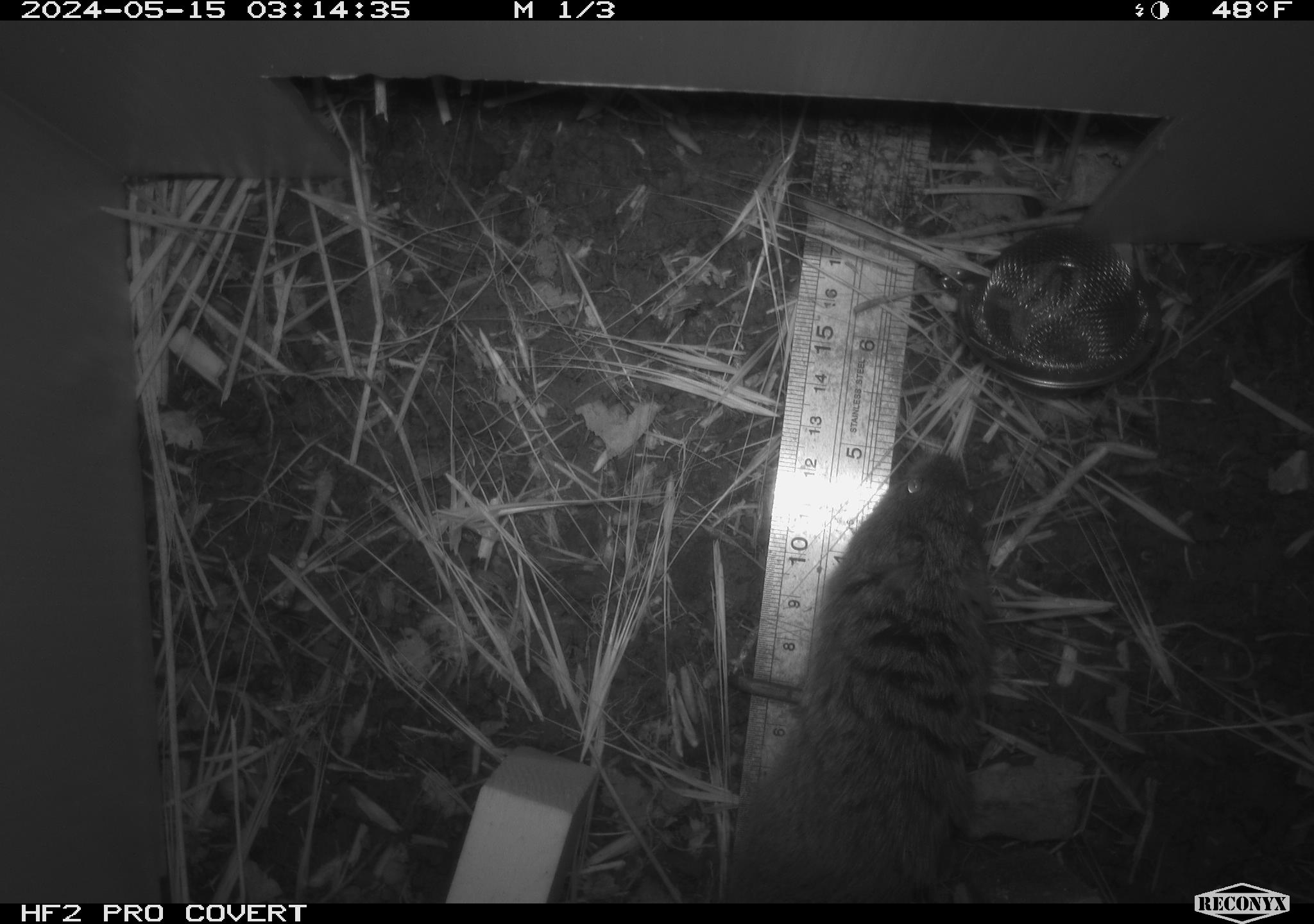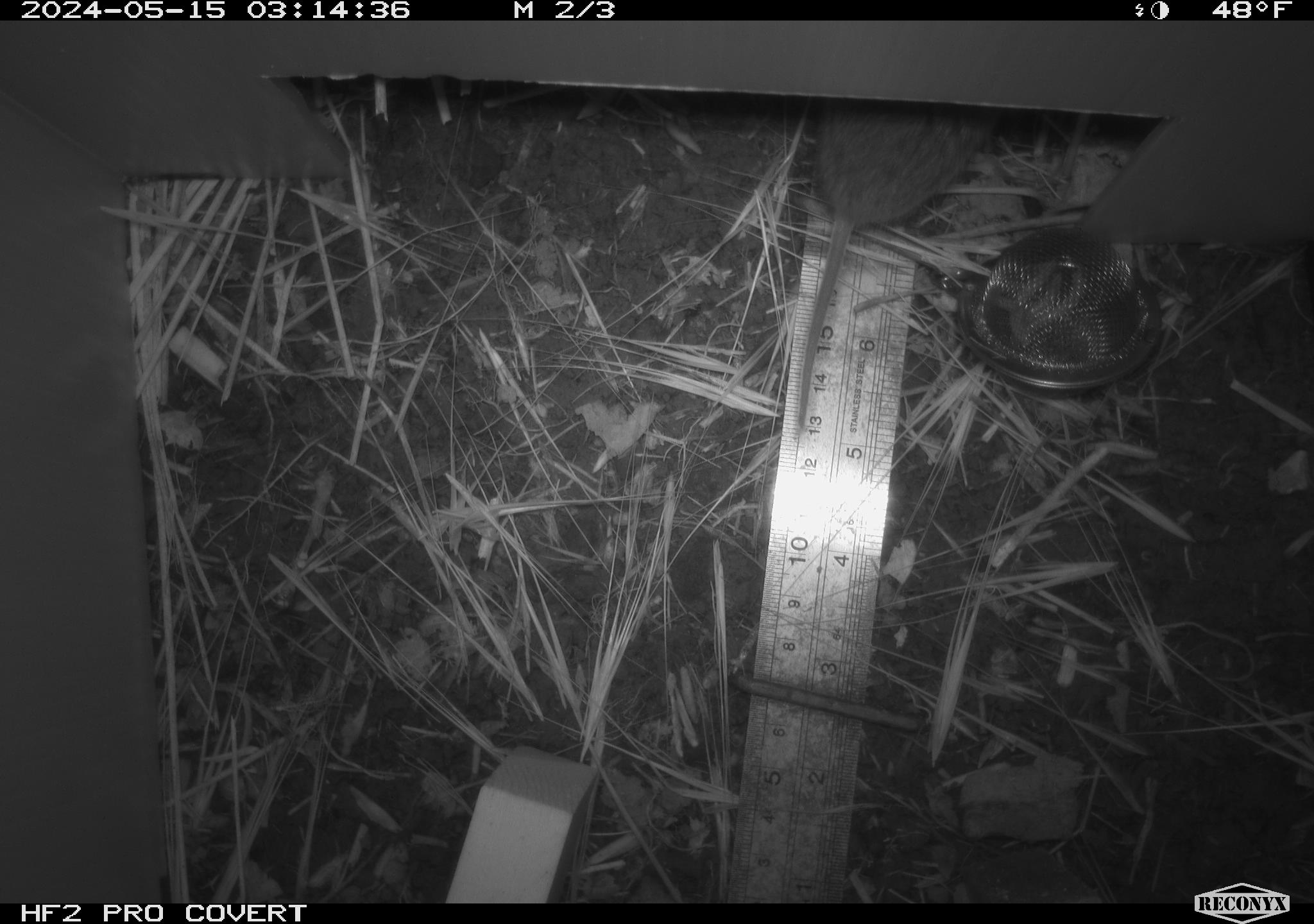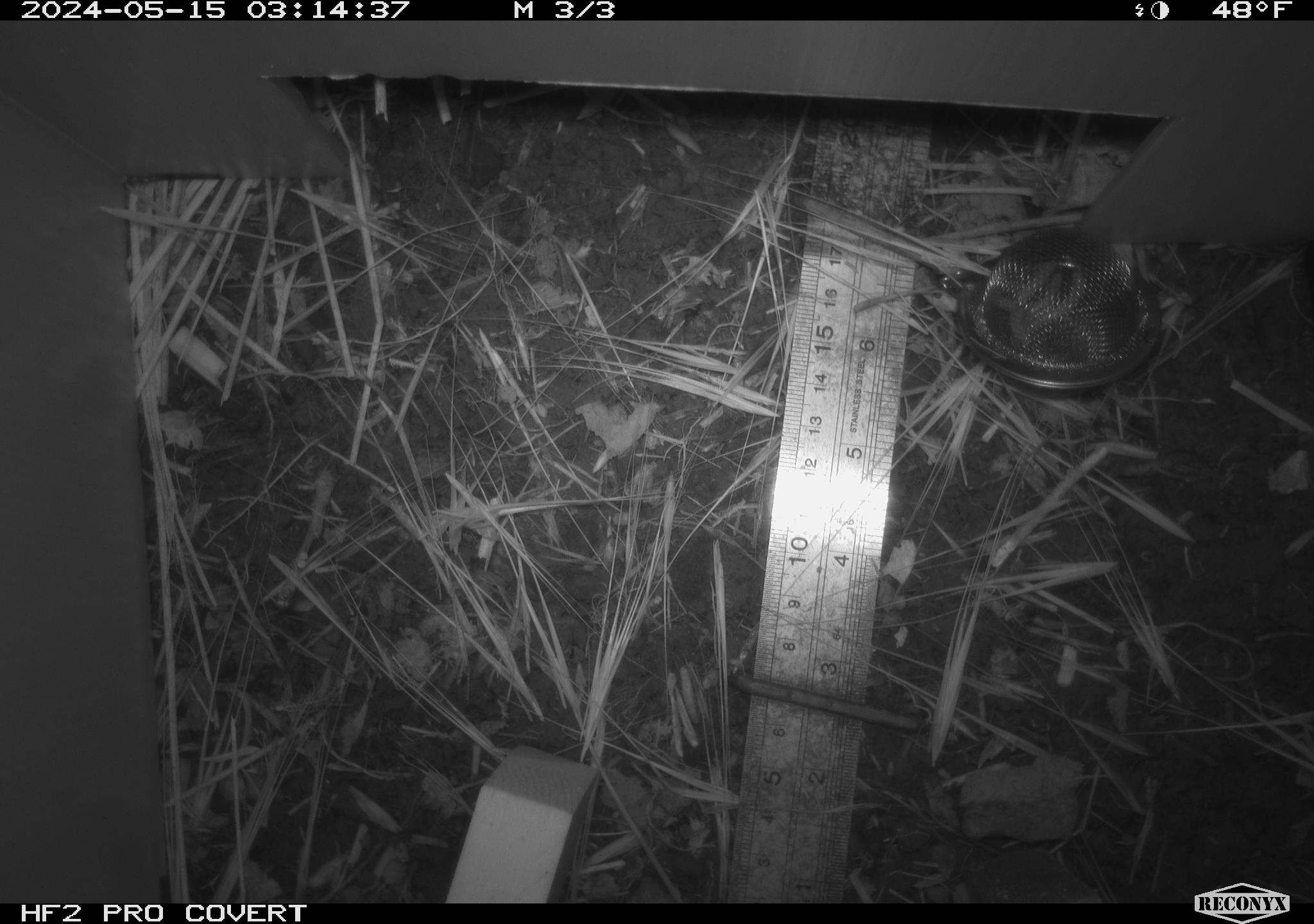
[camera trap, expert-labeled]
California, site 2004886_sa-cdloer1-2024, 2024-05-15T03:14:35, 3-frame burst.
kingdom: Animalia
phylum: Chordata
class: Mammalia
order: Rodentia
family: Cricetidae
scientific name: Arvicolinae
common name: voles, lemmings, and muskrats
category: arvicolinae subfamily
Arvicolinae subfamily (voles, lemmings, and muskrats) (Arvicolinae).